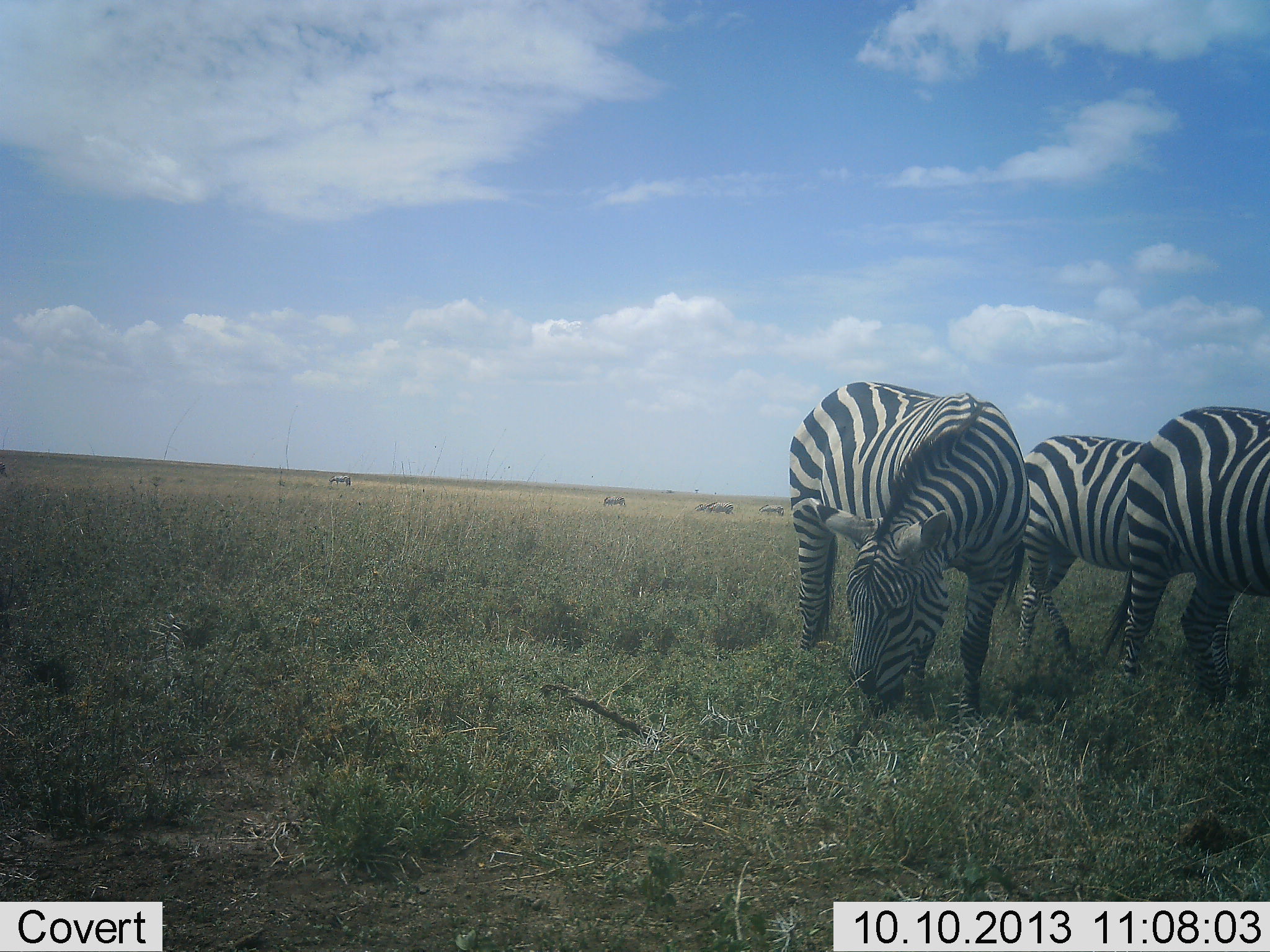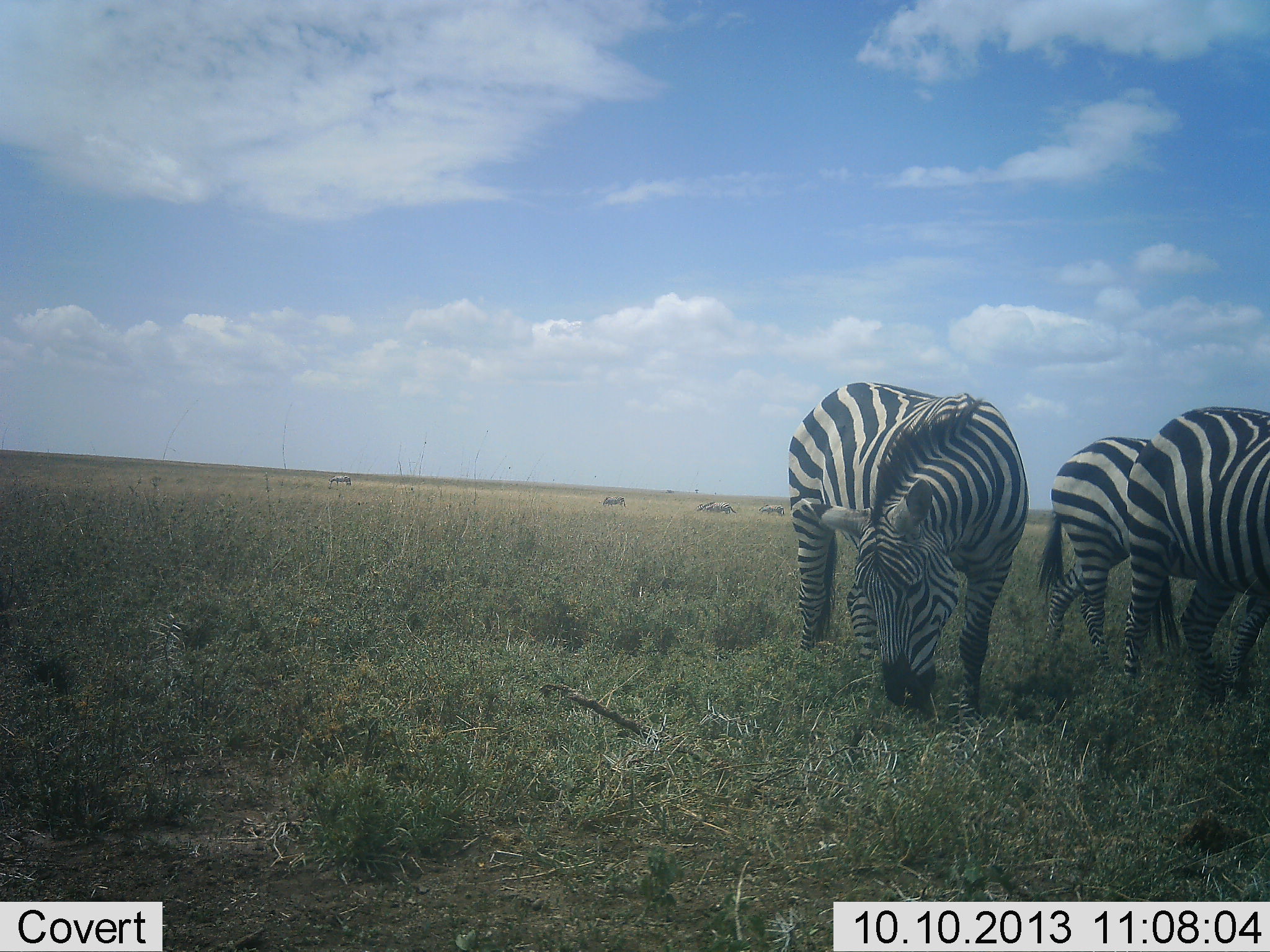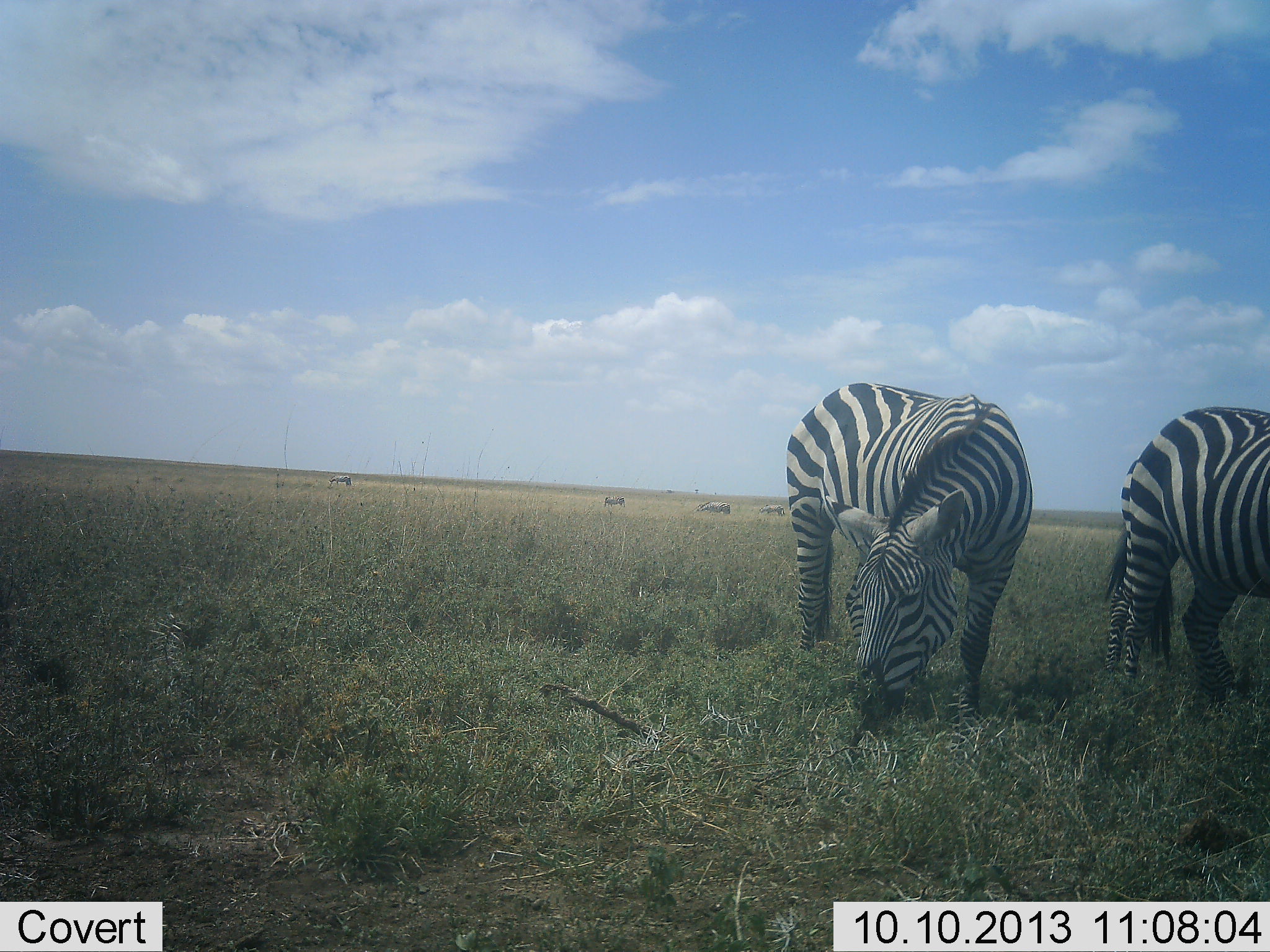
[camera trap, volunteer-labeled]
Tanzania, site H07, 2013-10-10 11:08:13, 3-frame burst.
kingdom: Animalia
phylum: Chordata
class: Mammalia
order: Perissodactyla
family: Equidae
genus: Equus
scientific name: Equus quagga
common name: plains zebra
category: zebra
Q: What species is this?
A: Zebra (plains zebra) (Equus quagga).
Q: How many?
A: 3.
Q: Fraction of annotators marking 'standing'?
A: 51%.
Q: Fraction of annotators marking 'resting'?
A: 2%.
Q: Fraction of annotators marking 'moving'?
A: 24%.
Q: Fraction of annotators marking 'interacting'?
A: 5%.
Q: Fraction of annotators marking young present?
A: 0%.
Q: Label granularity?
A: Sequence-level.